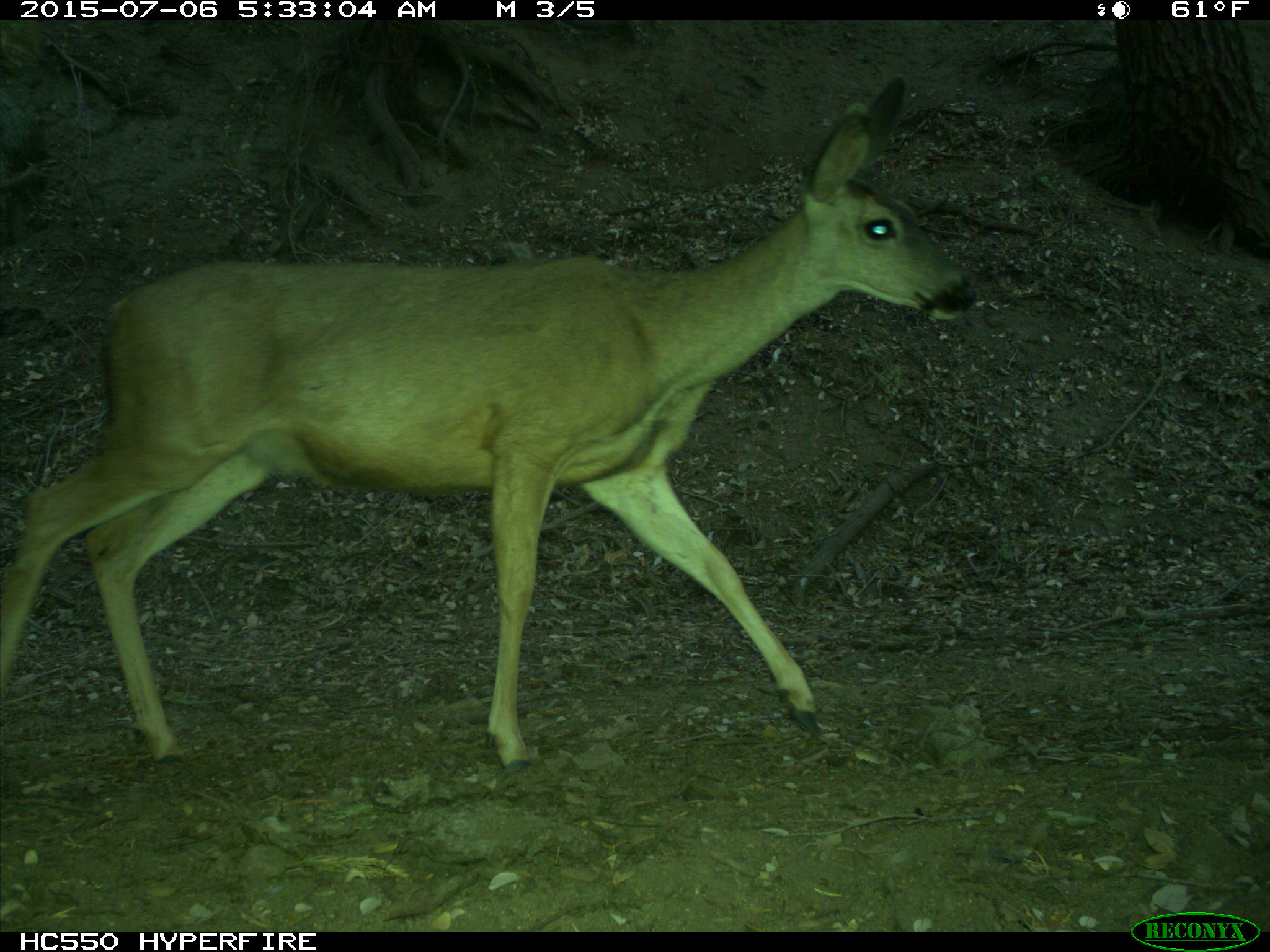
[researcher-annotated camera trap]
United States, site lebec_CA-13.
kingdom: Animalia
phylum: Chordata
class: Mammalia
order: Artiodactyla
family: Cervidae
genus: Odocoileus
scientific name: Odocoileus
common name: deer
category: unidentified deer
Unidentified deer (deer) (Odocoileus).